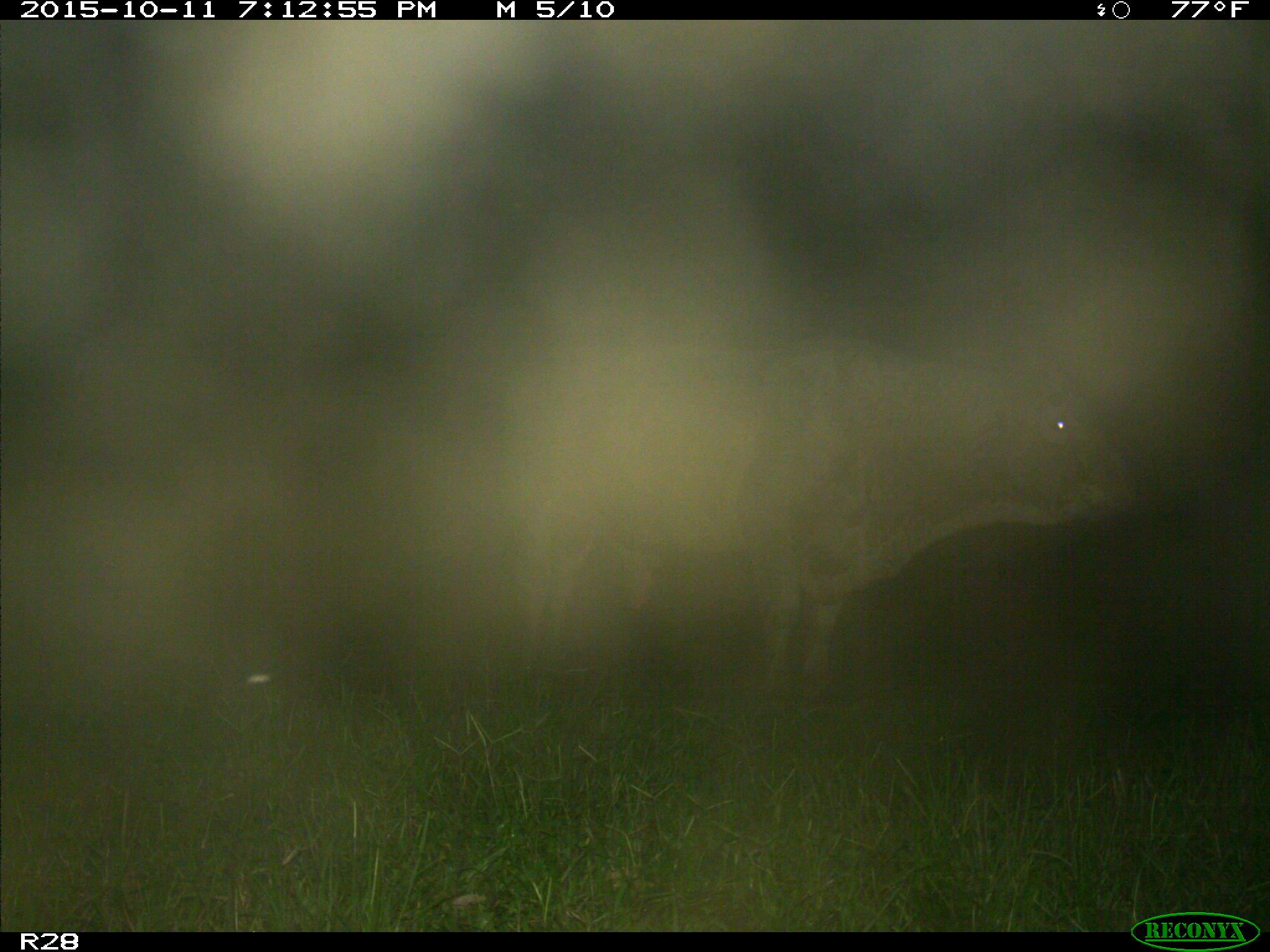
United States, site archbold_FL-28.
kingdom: Animalia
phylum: Chordata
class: Mammalia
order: Artiodactyla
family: Bovidae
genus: Bos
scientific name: Bos taurus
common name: domestic cow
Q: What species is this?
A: Bos taurus (domestic cow).